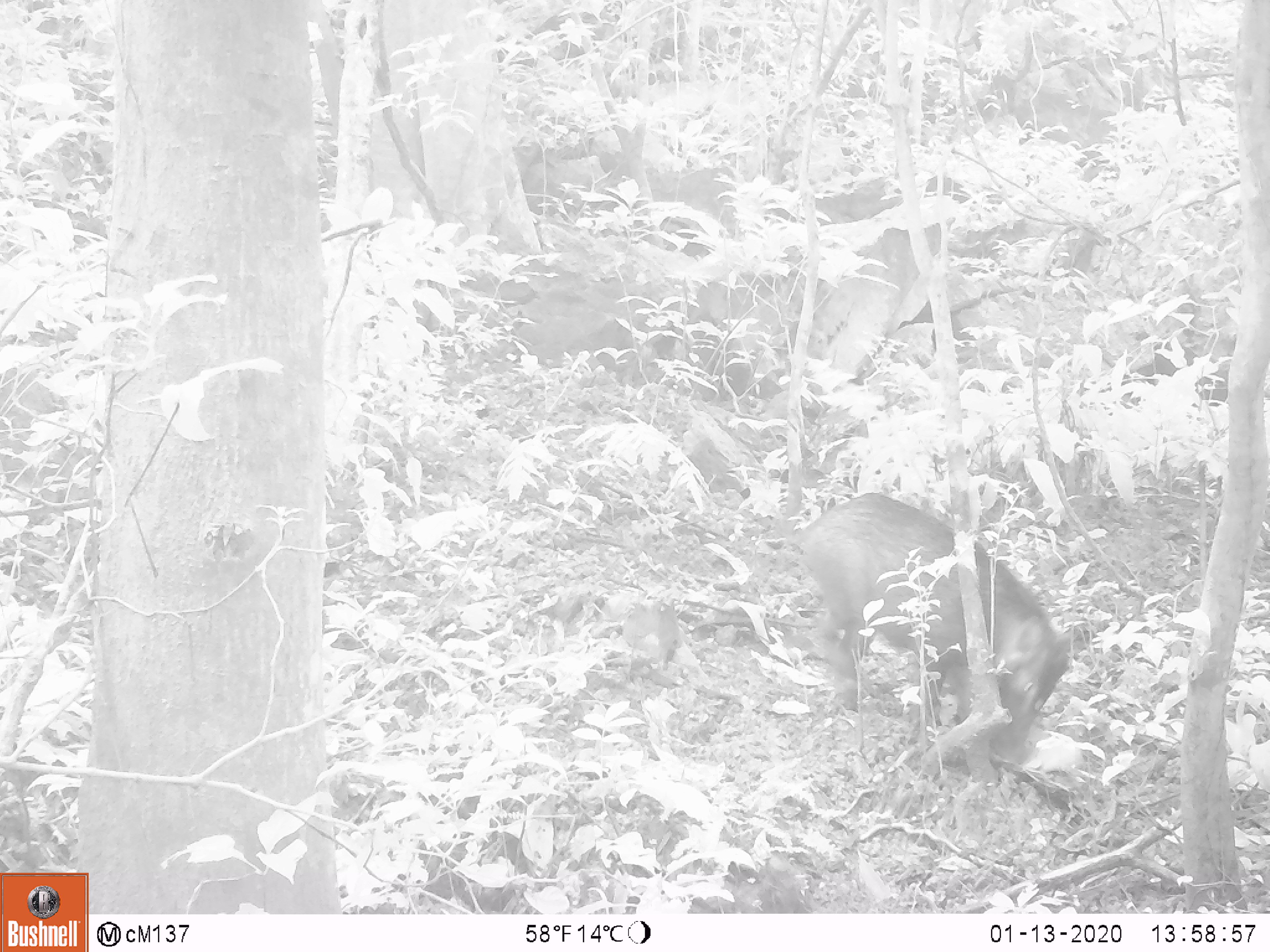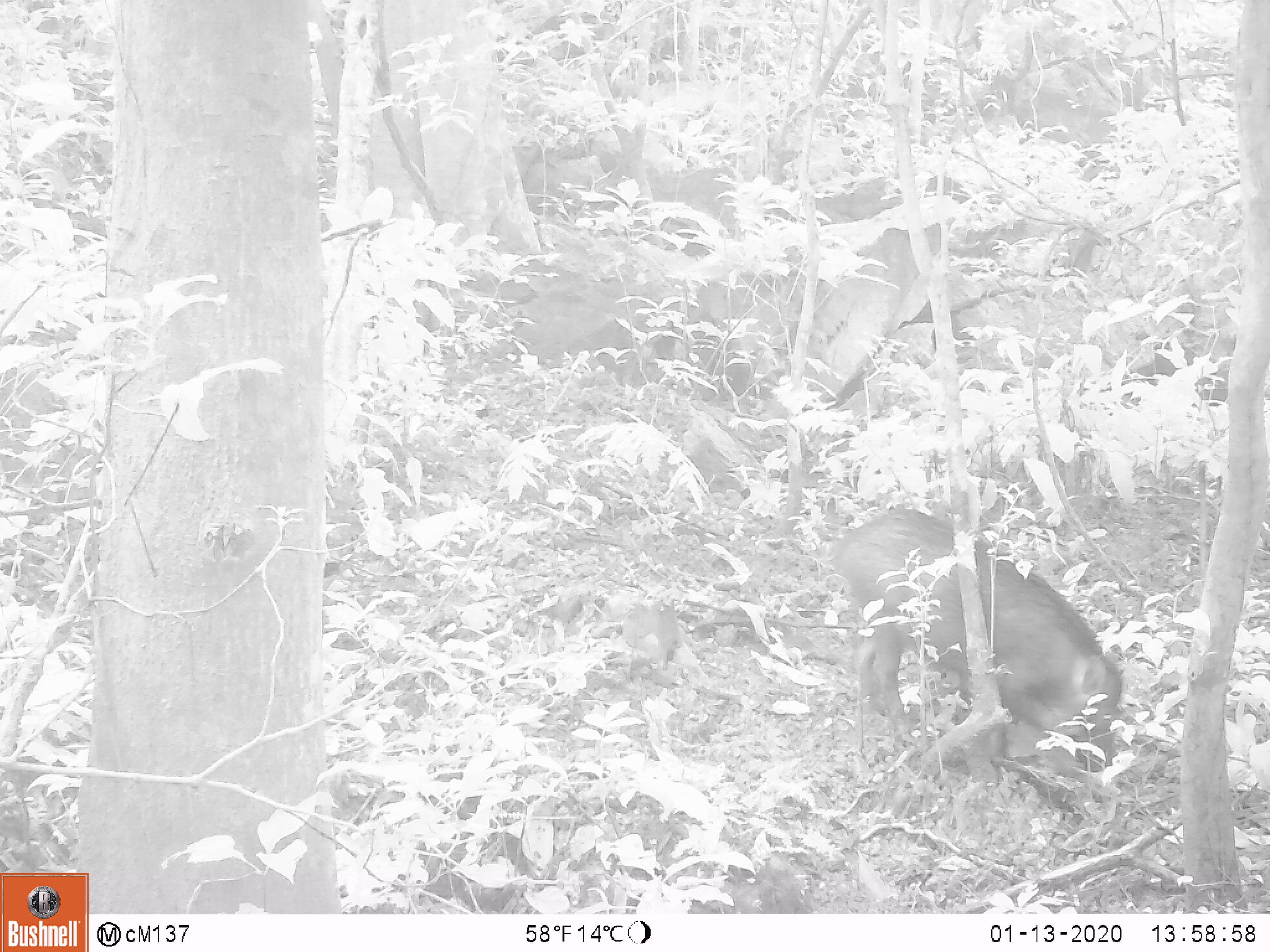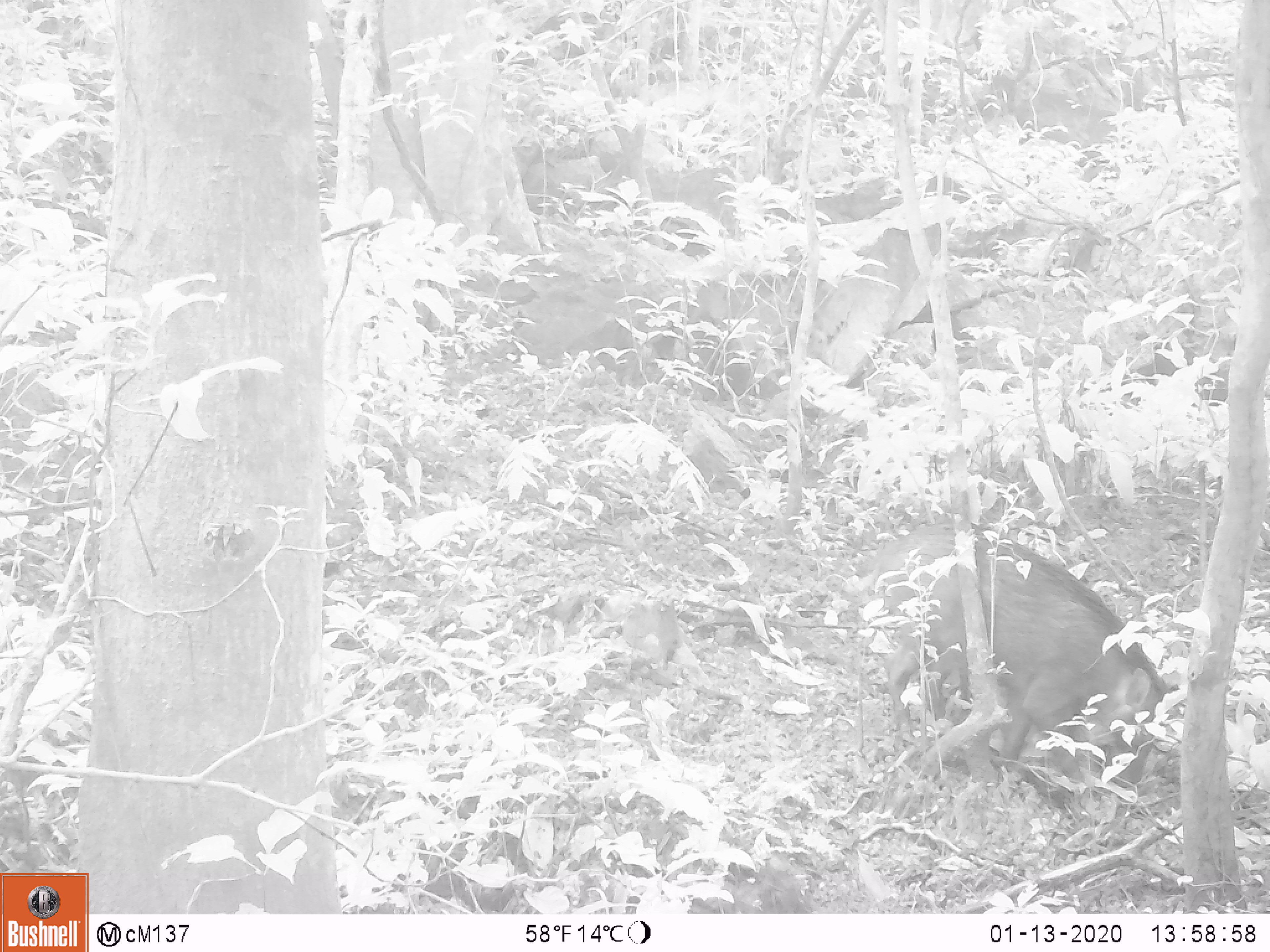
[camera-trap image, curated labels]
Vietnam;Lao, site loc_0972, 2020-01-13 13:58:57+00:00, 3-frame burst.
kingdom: Animalia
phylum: Chordata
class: Mammalia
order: Artiodactyla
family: Suidae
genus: Sus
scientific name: Sus scrofa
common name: eurasian wild pig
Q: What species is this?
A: Eurasian wild pig (Sus scrofa).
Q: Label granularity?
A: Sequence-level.